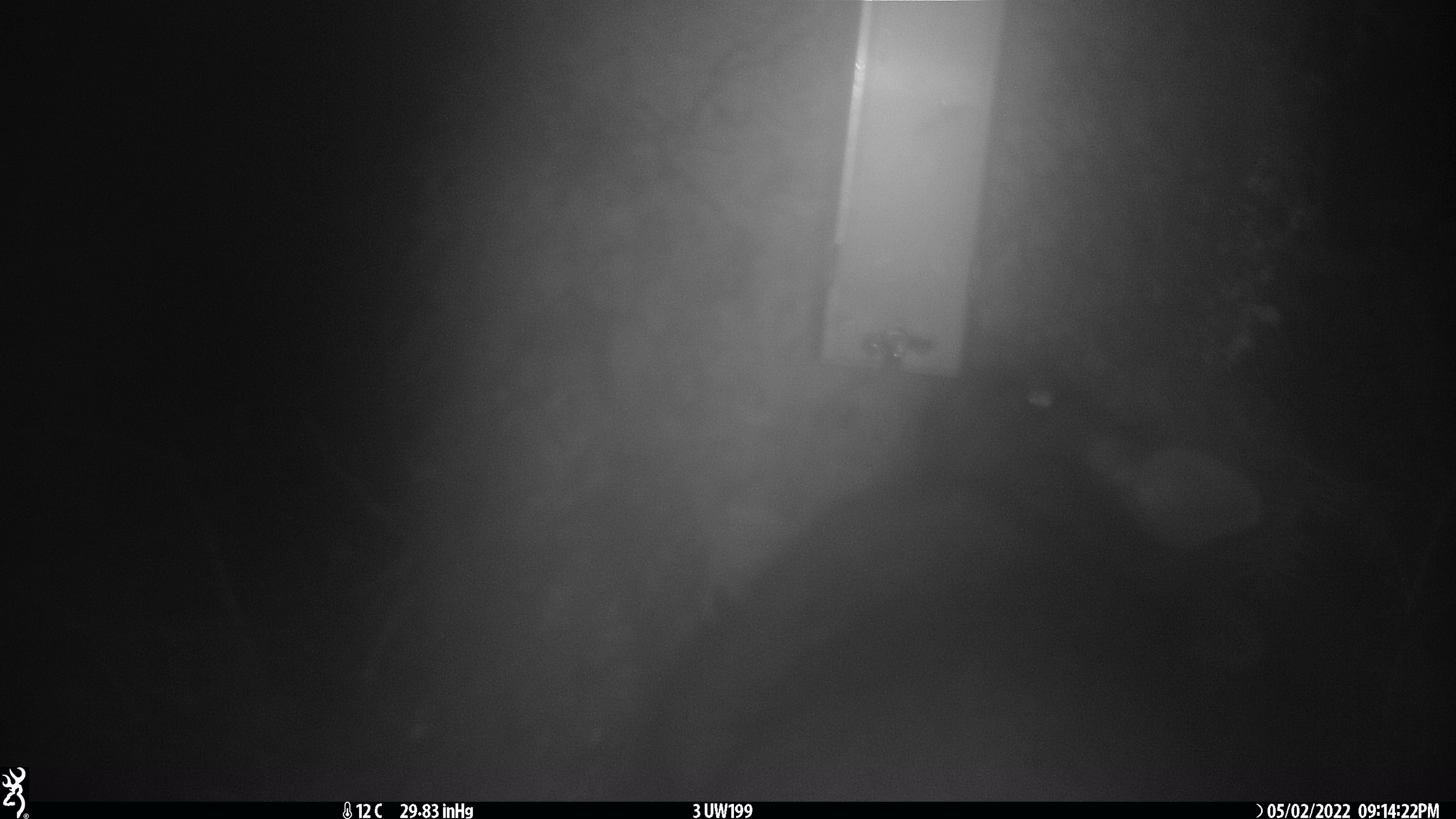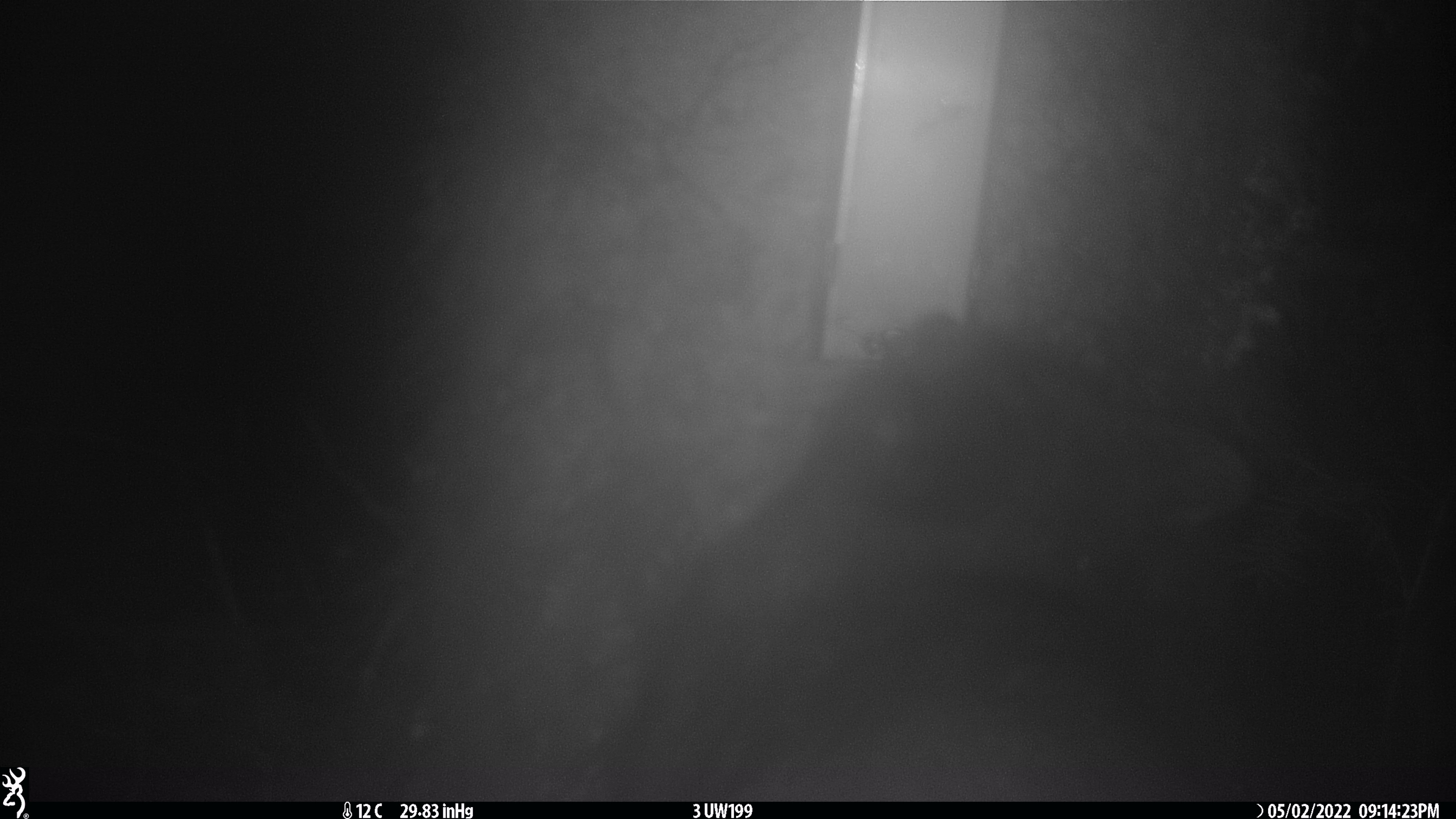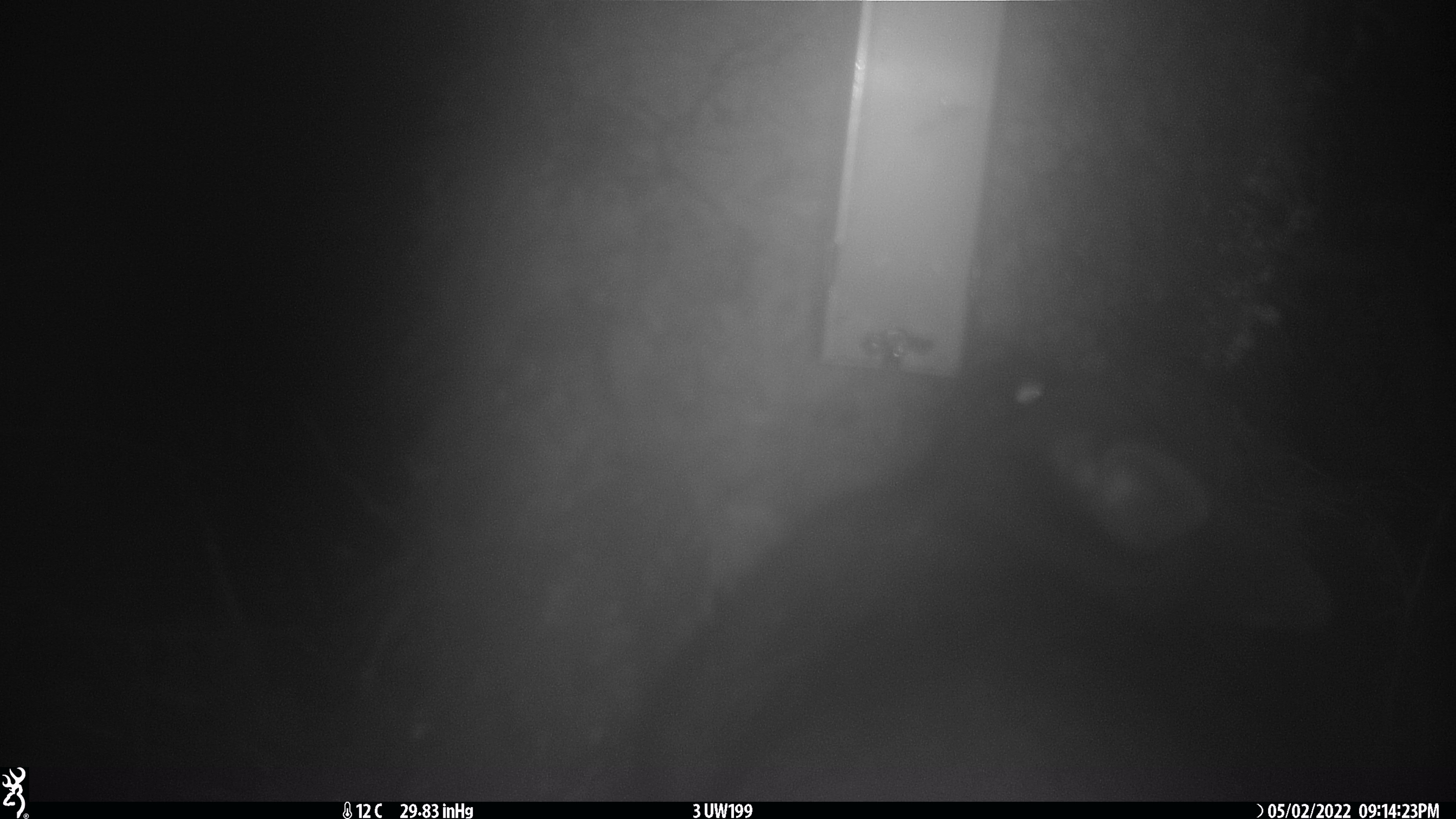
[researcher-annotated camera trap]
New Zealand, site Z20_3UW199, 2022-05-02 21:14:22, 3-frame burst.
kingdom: Animalia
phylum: Chordata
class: Mammalia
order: Diprotodontia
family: Phalangeridae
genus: Trichosurus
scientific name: Trichosurus vulpecula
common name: common brushtail possum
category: possum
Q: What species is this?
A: Possum (common brushtail possum) (Trichosurus vulpecula).